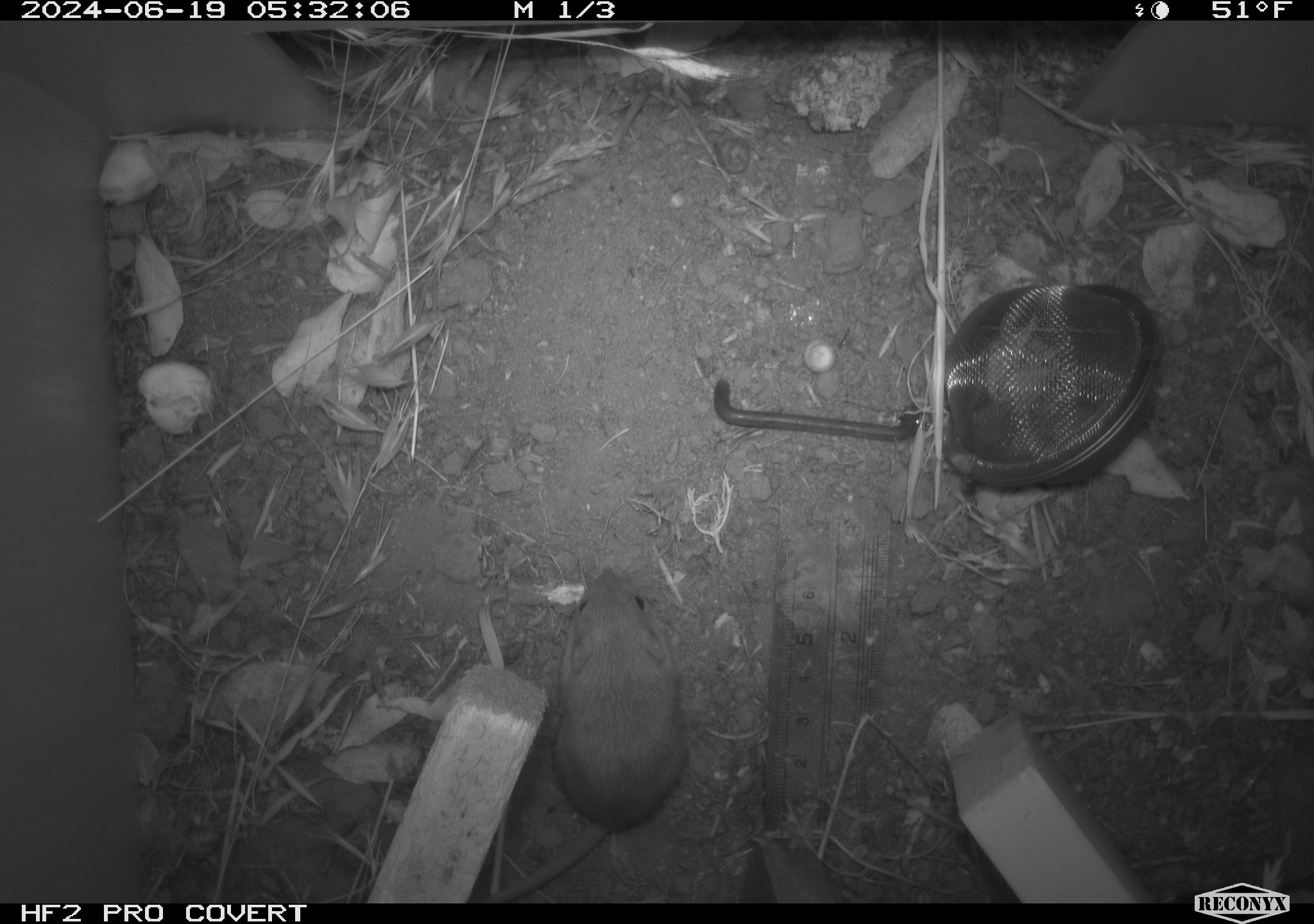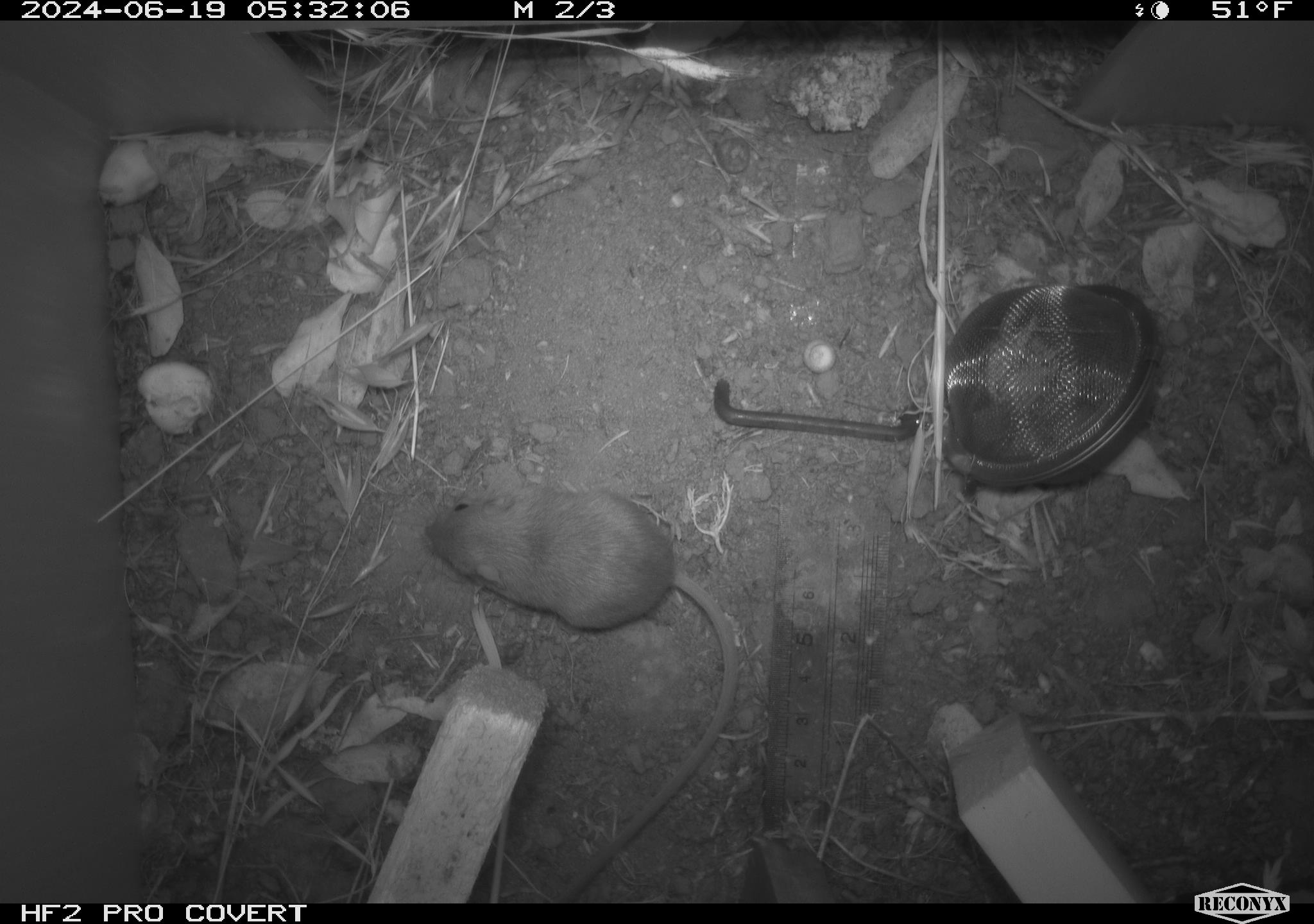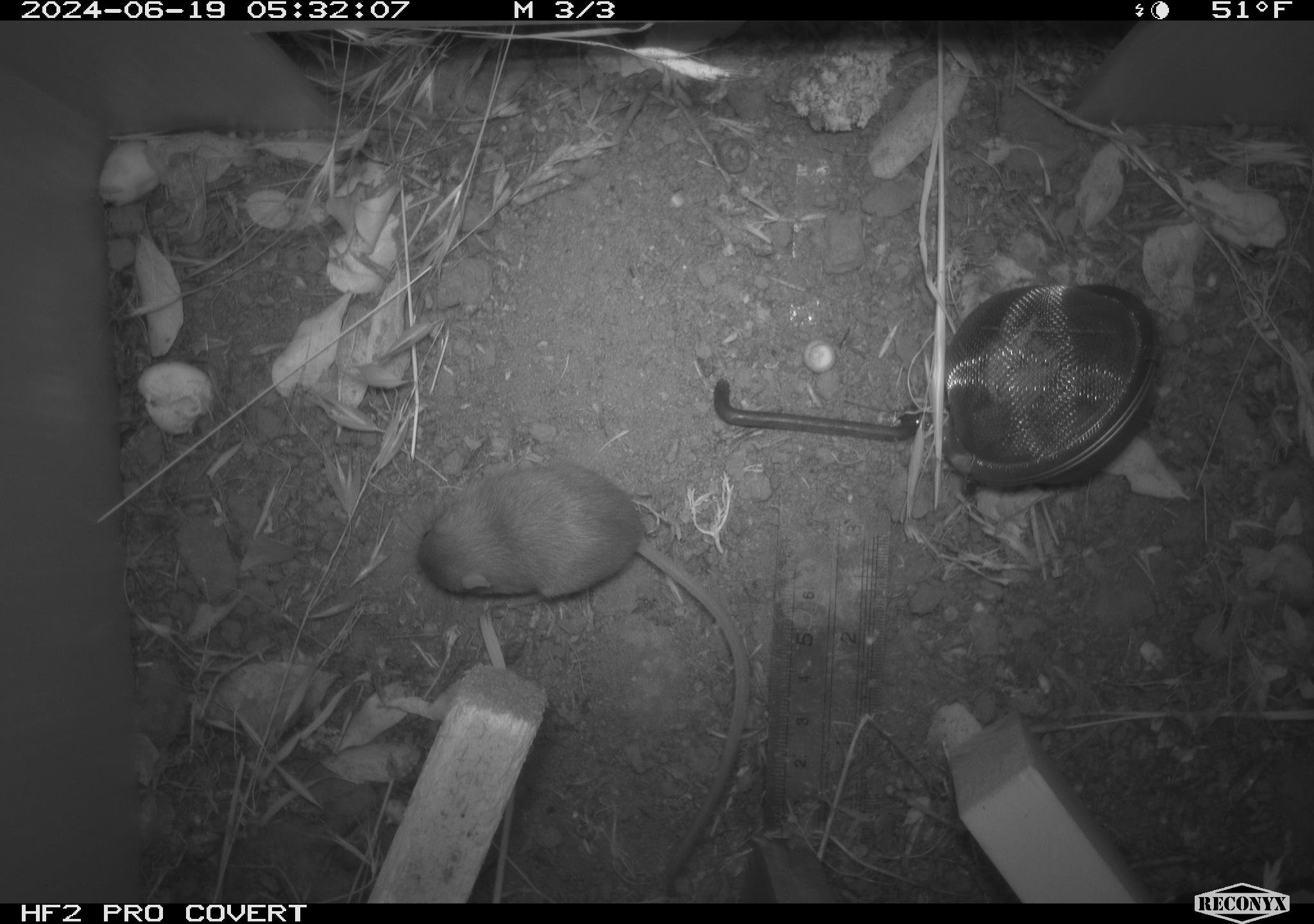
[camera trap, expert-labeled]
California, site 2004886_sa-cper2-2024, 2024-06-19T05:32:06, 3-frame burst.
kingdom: Animalia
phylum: Chordata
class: Mammalia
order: Rodentia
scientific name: Rodentia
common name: rodent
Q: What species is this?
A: Rodent (Rodentia).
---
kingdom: Animalia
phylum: Chordata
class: Mammalia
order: Rodentia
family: Heteromyidae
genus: Dipodomys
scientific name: Dipodomys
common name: kangaroo rats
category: dipodomys species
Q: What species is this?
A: Dipodomys species (kangaroo rats) (Dipodomys).